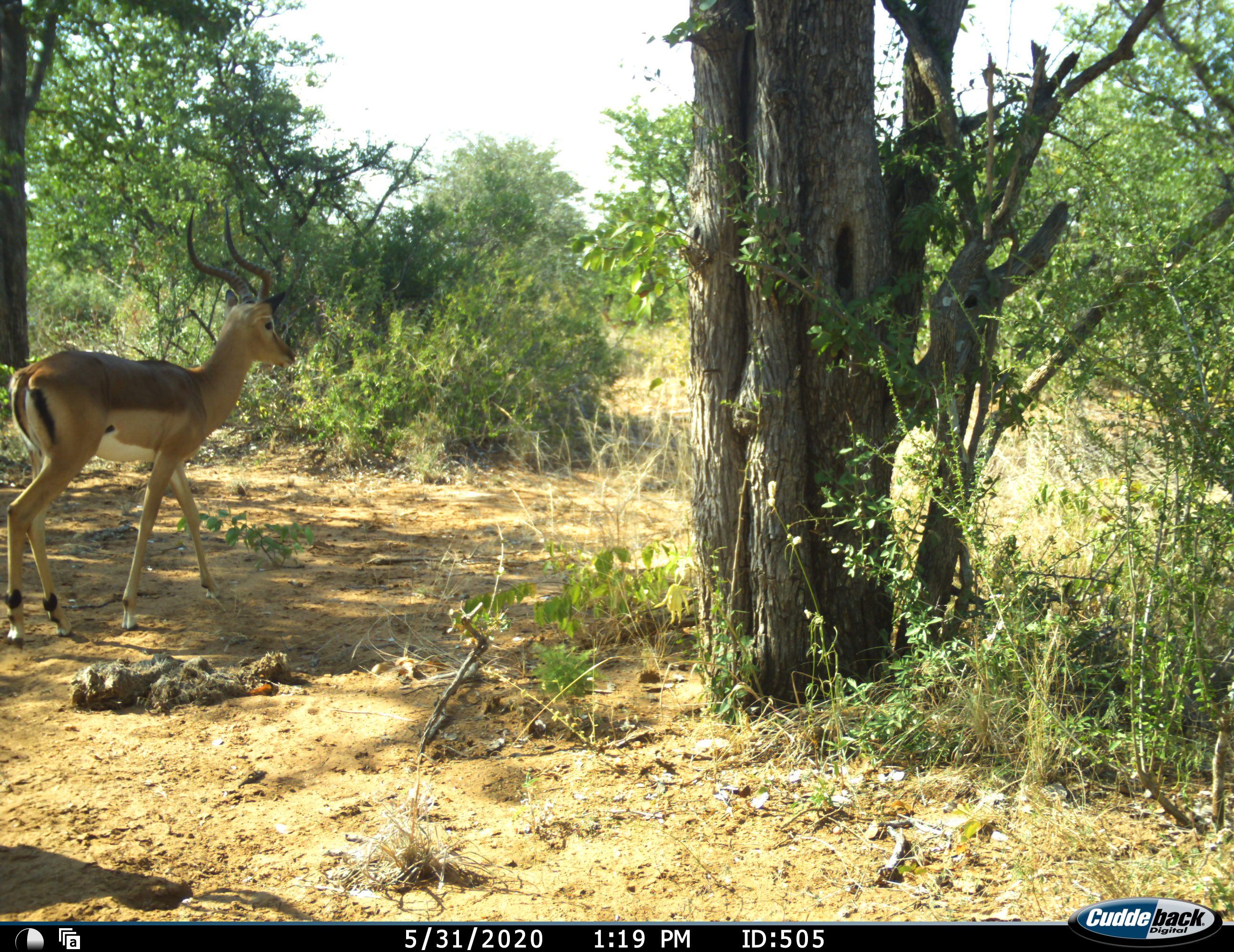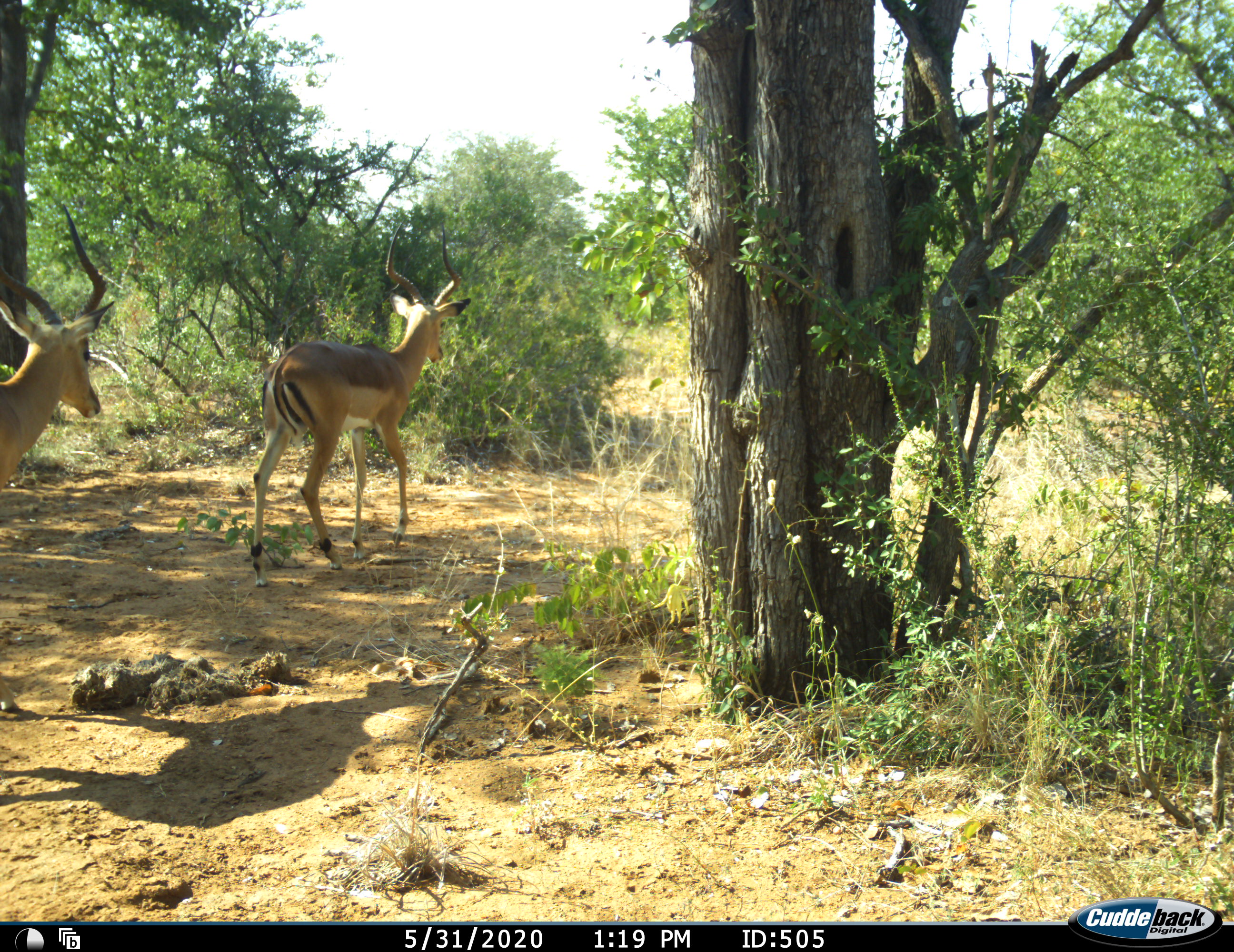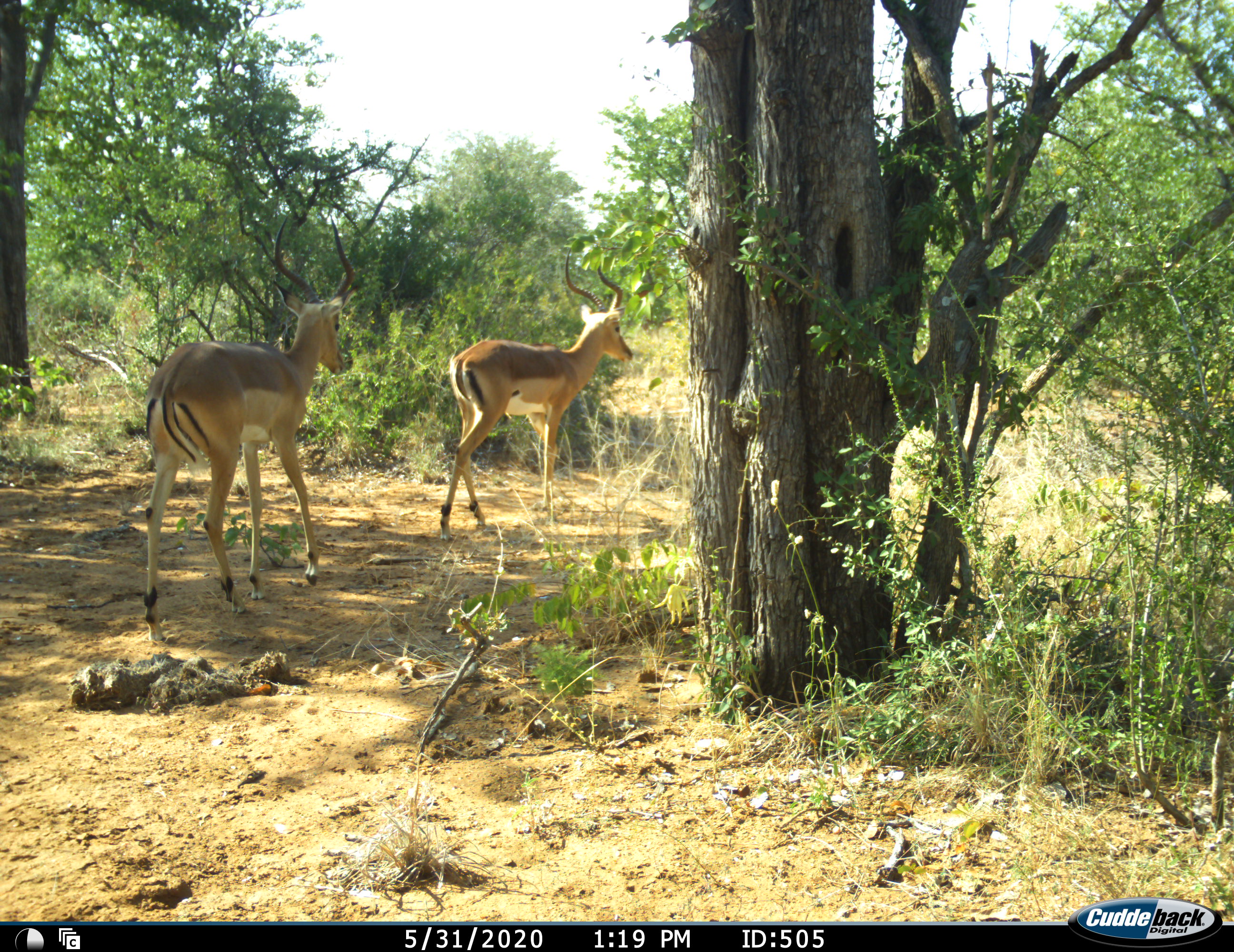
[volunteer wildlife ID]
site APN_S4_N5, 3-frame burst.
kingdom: Animalia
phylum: Chordata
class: Mammalia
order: Artiodactyla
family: Bovidae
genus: Aepyceros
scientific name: Aepyceros melampus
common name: impala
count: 2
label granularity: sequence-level